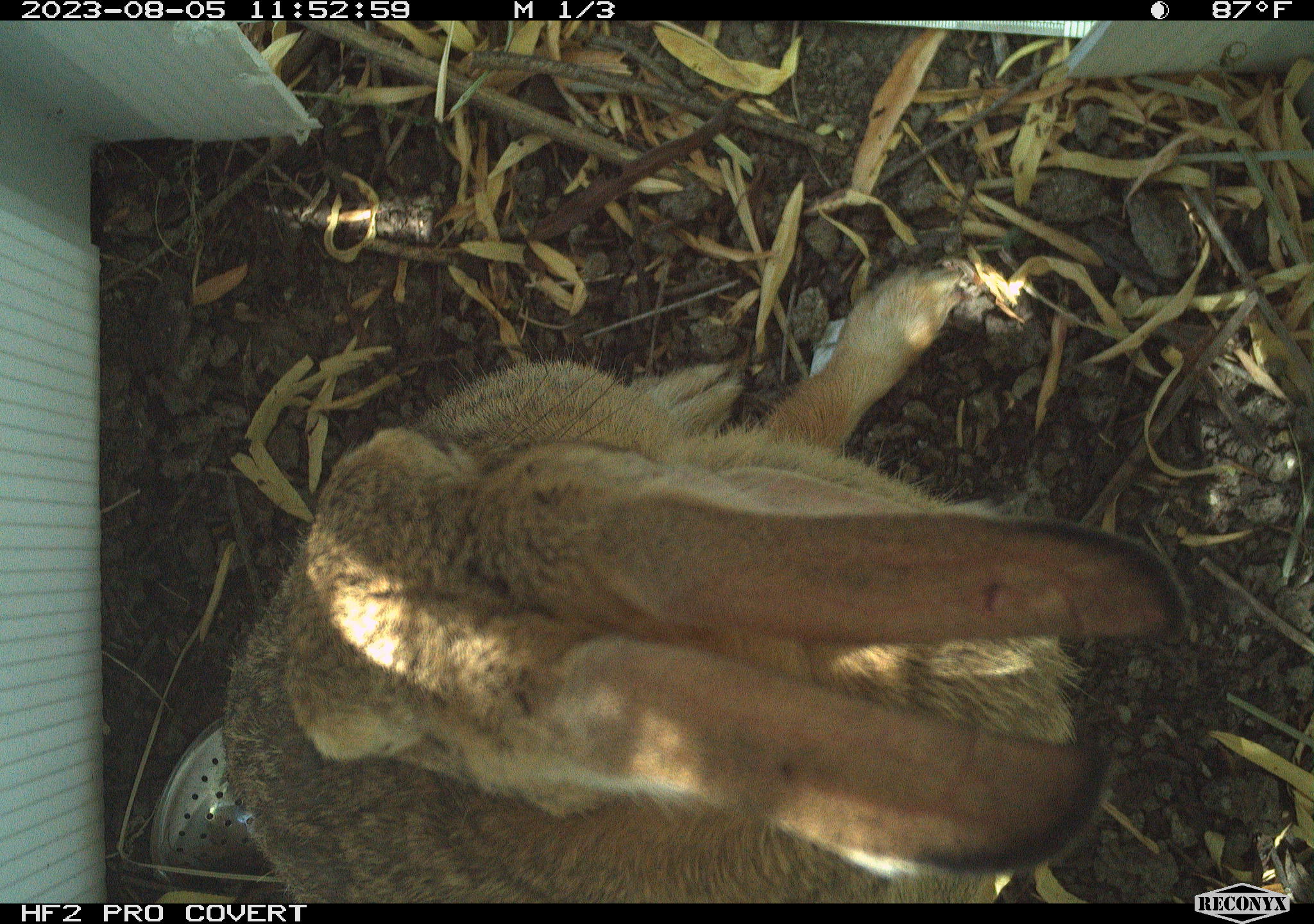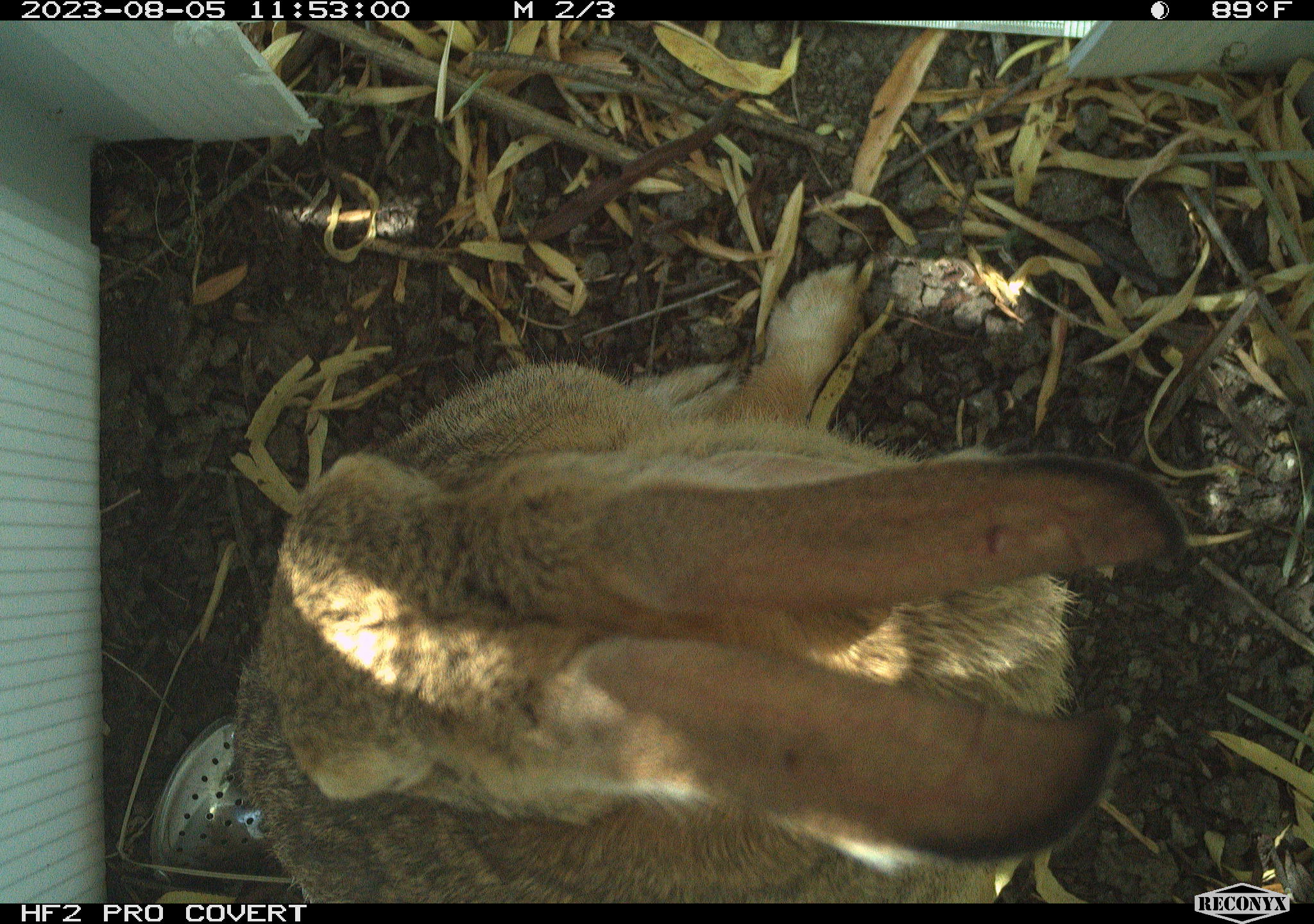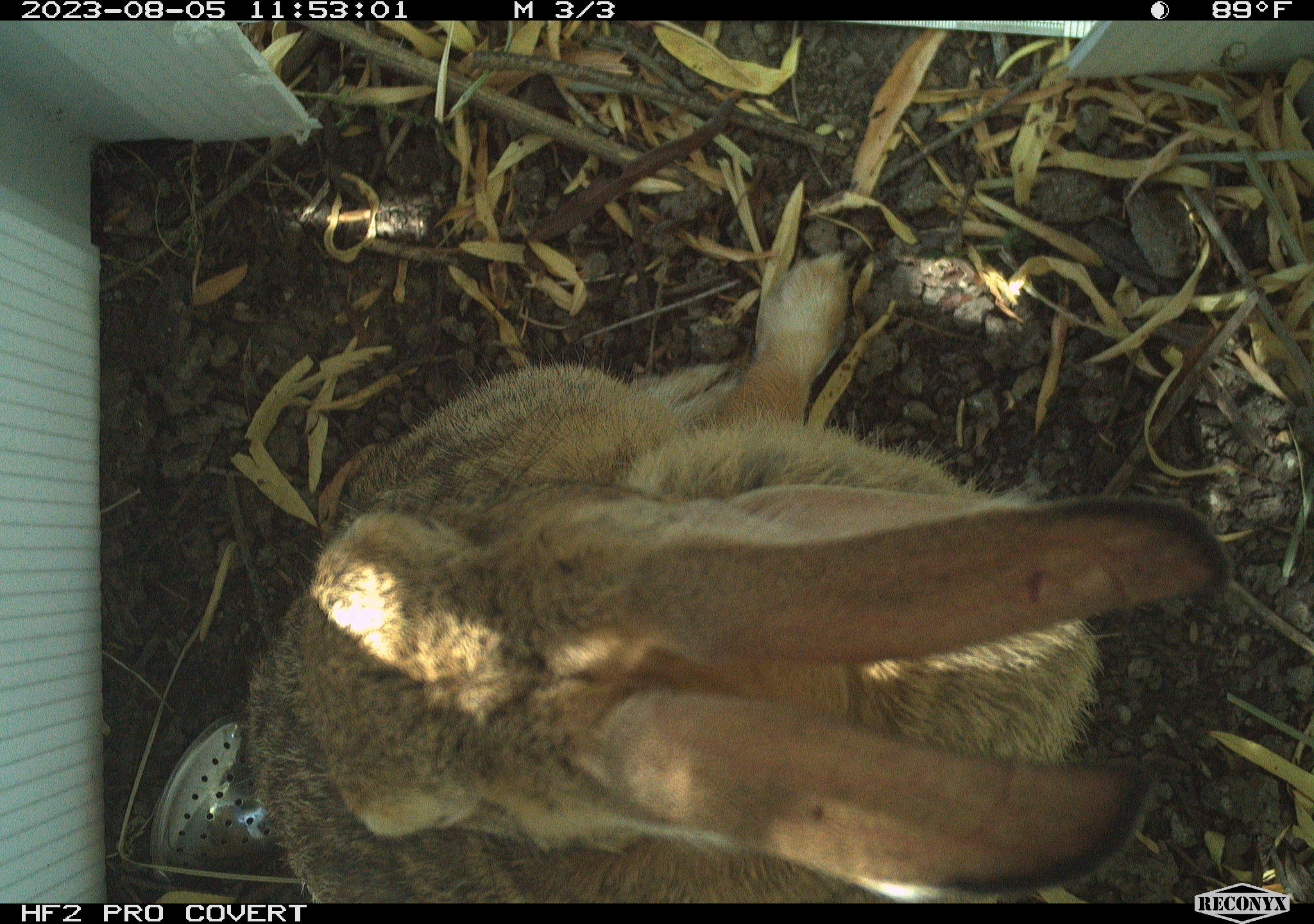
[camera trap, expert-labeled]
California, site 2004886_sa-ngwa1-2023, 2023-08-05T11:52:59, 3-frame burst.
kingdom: Animalia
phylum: Chordata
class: Mammalia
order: Lagomorpha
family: Leporidae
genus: Sylvilagus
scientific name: Sylvilagus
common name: cottontail rabbits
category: sylvilagus species